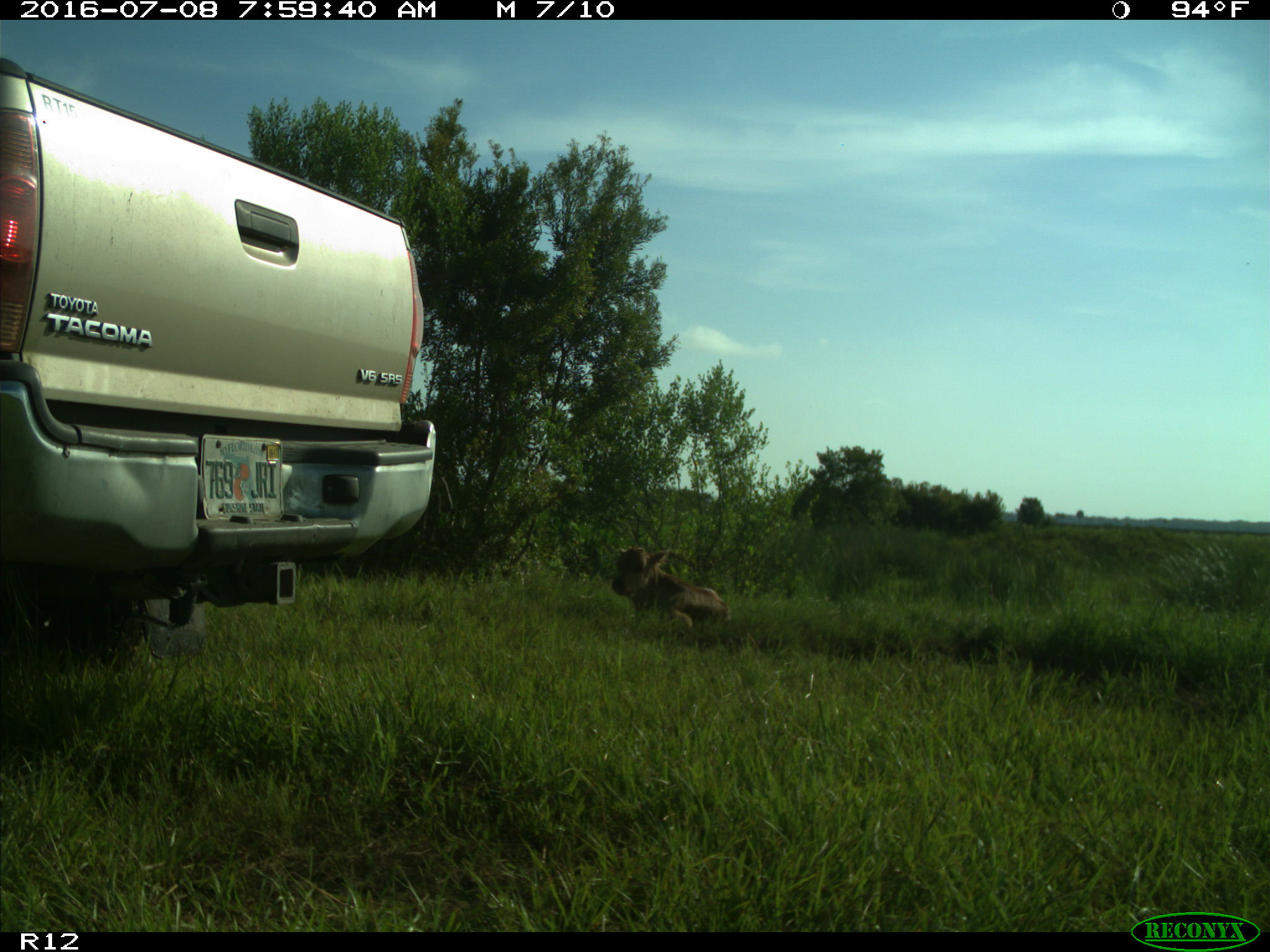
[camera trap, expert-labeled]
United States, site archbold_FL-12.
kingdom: Animalia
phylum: Chordata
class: Mammalia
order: Artiodactyla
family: Bovidae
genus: Bos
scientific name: Bos taurus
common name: domestic cow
Bos taurus (domestic cow).